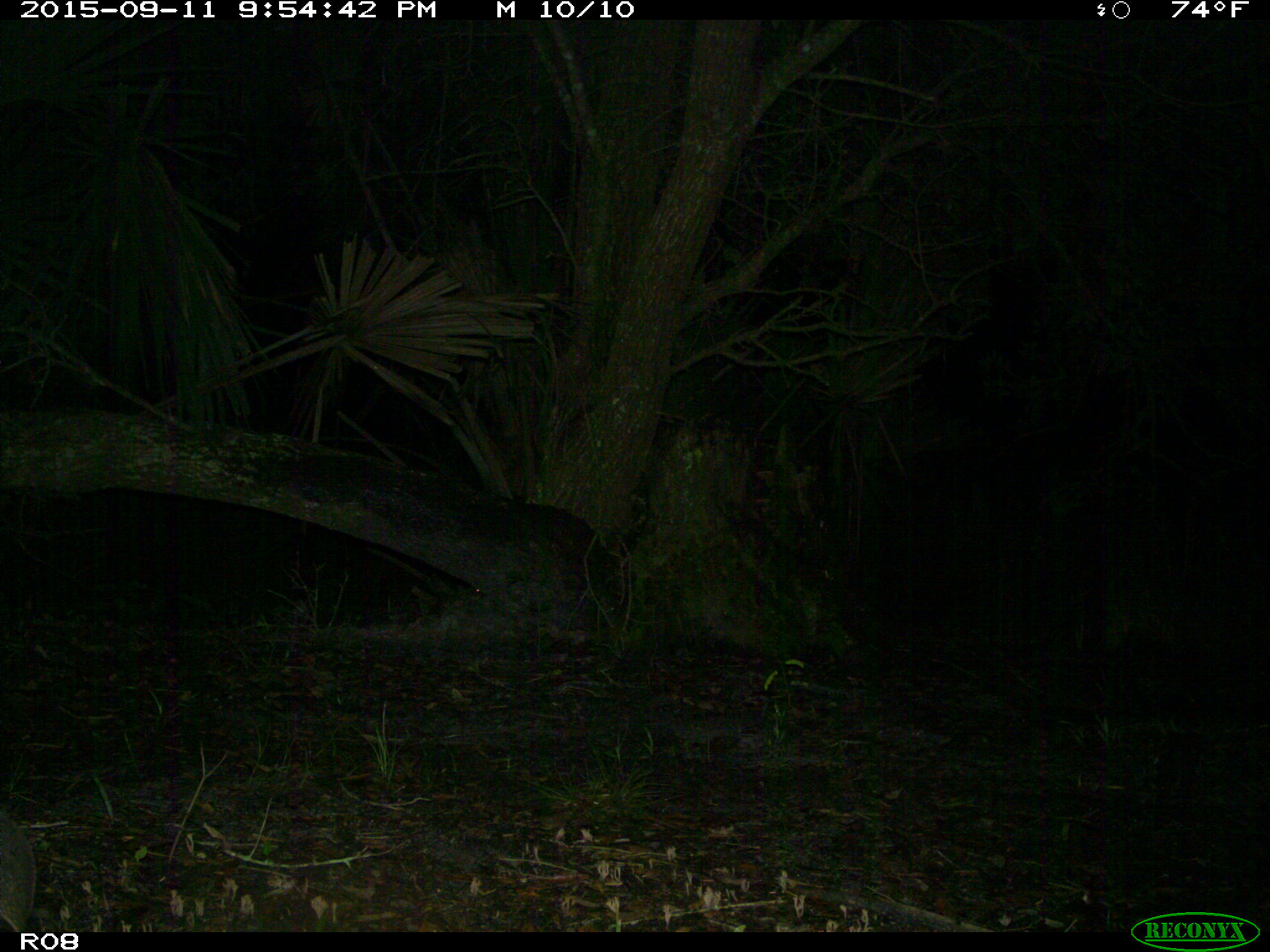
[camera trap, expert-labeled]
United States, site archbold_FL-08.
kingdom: Animalia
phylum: Chordata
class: Mammalia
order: Cingulata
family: Dasypodidae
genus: Dasypus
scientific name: Dasypus novemcinctus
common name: nine-banded armadillo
Dasypus novemcinctus (nine-banded armadillo).